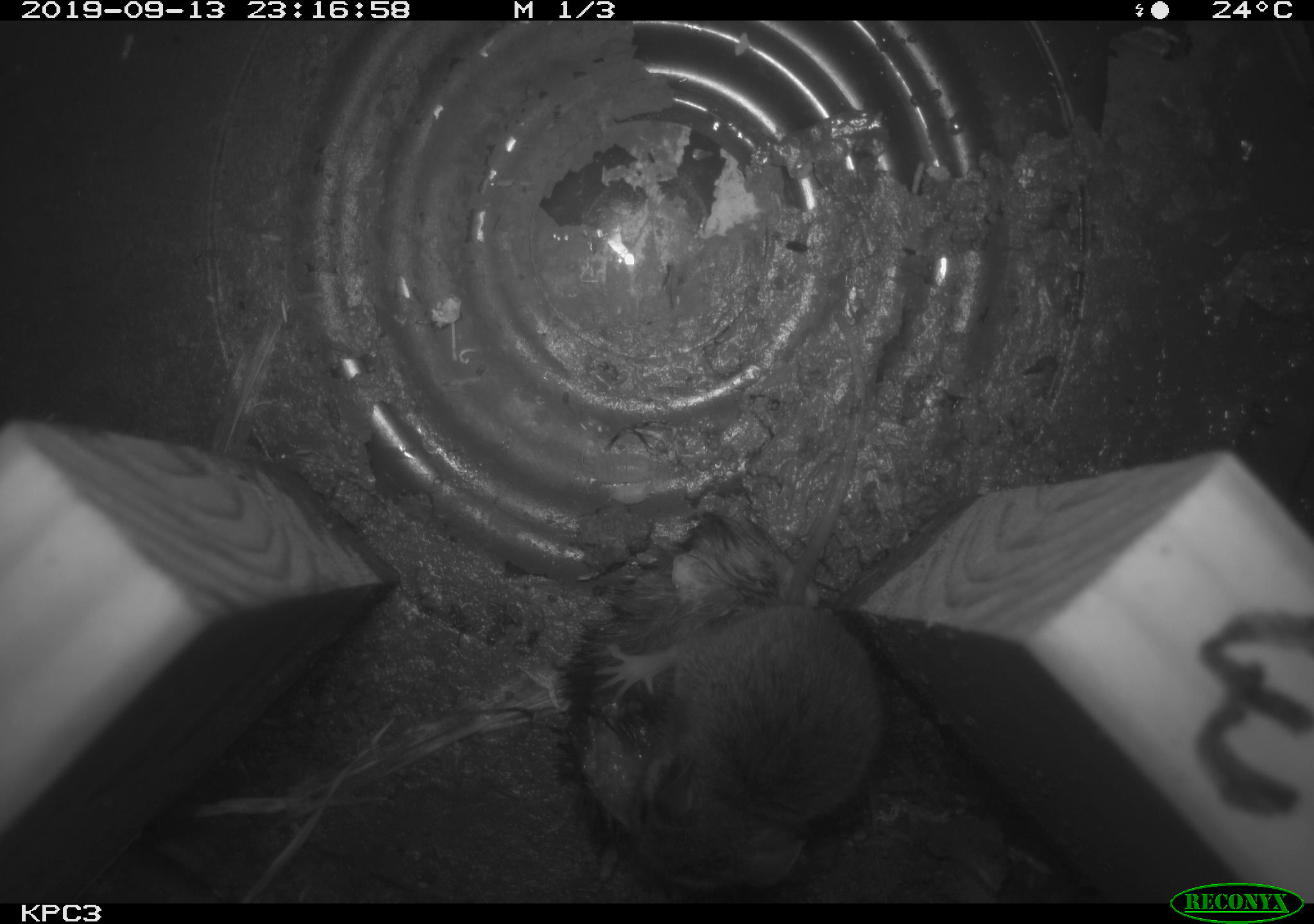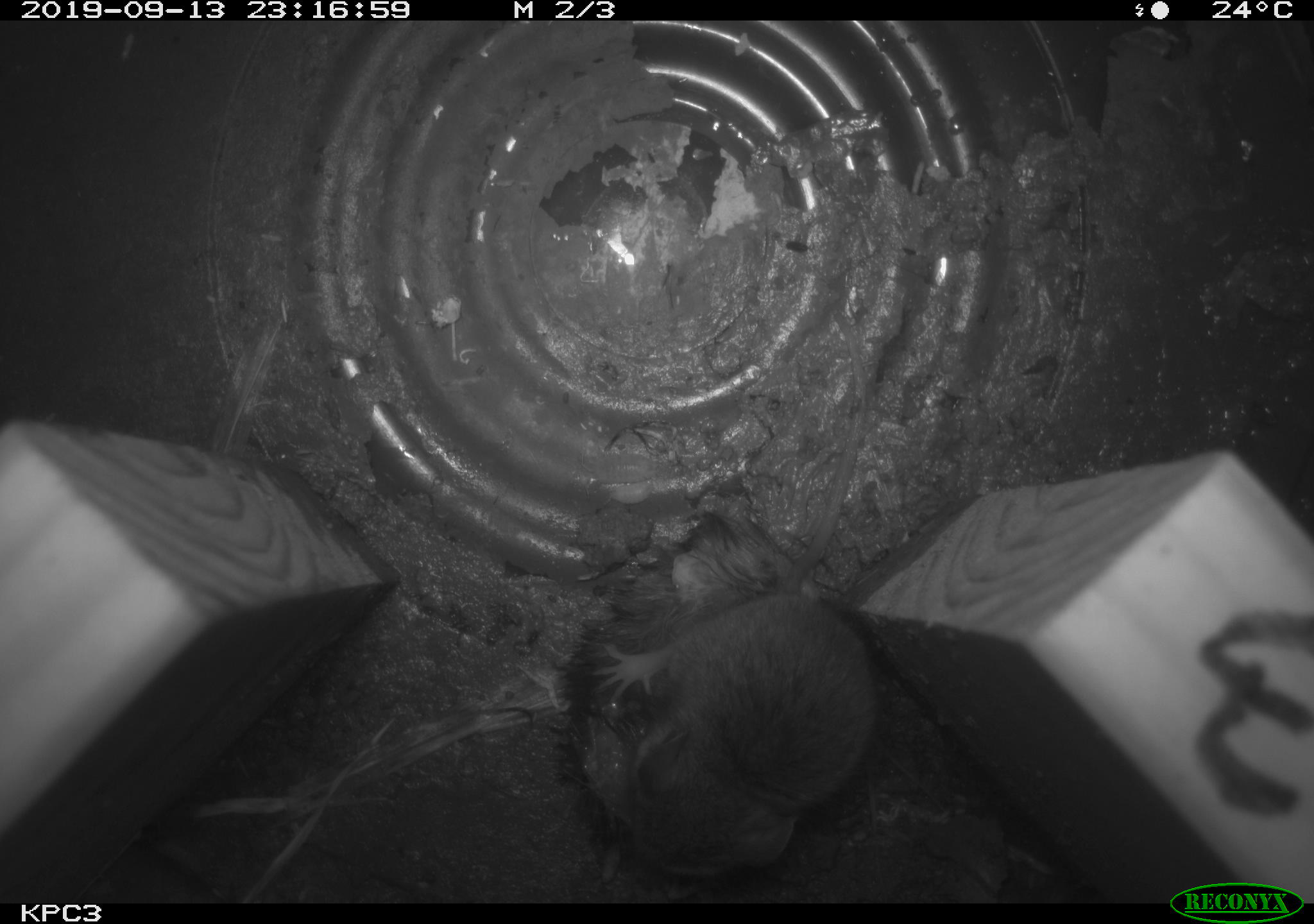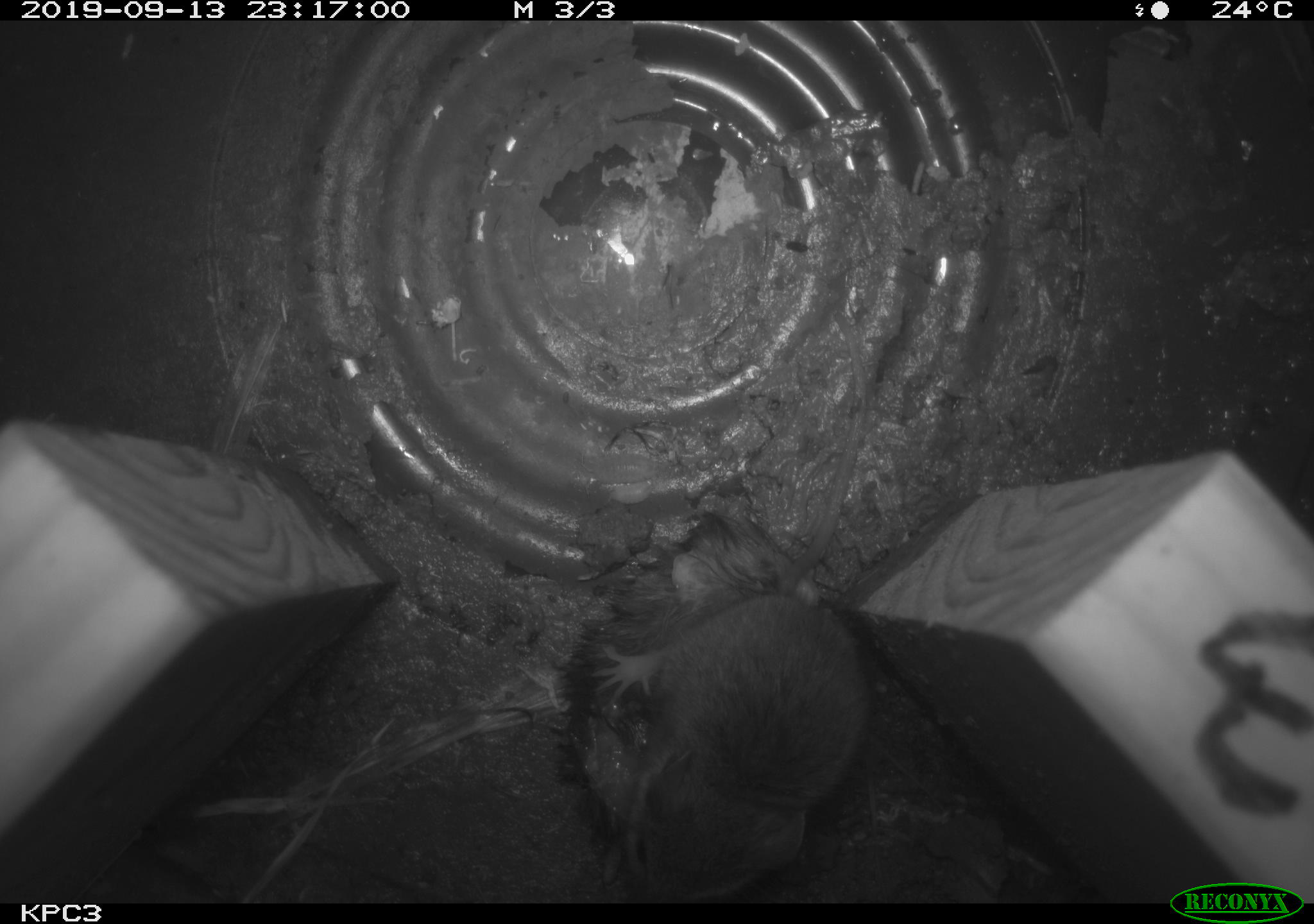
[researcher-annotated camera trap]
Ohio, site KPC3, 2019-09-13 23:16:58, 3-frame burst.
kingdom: Animalia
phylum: Chordata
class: Mammalia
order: Rodentia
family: Cricetidae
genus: Peromyscus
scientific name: Peromyscus leucopus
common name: white-footed mouse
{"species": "white-footed mouse (Peromyscus leucopus)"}